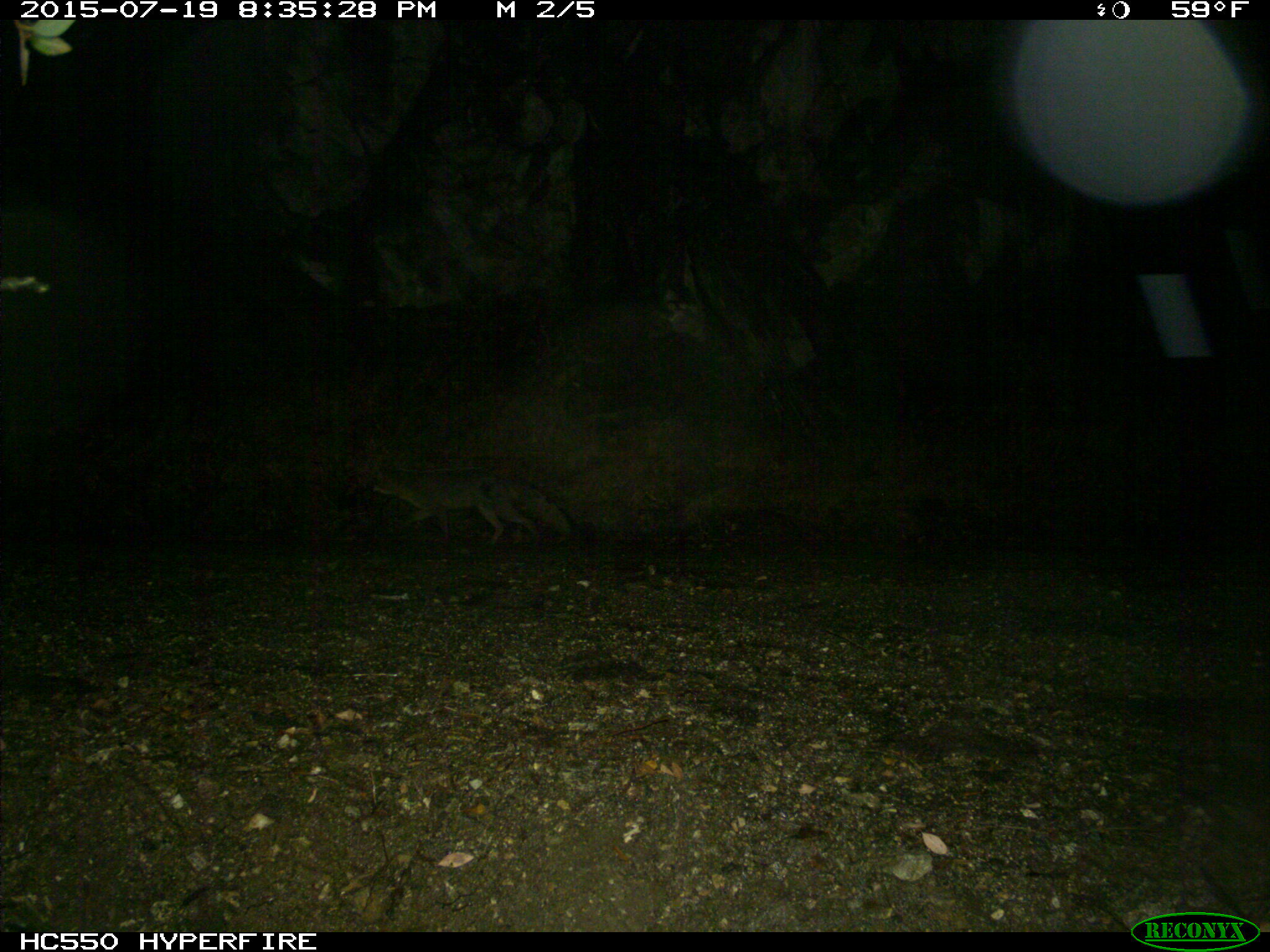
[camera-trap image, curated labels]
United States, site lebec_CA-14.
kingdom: Animalia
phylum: Chordata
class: Mammalia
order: Carnivora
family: Canidae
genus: Urocyon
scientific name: Urocyon cinereoargenteus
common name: gray fox